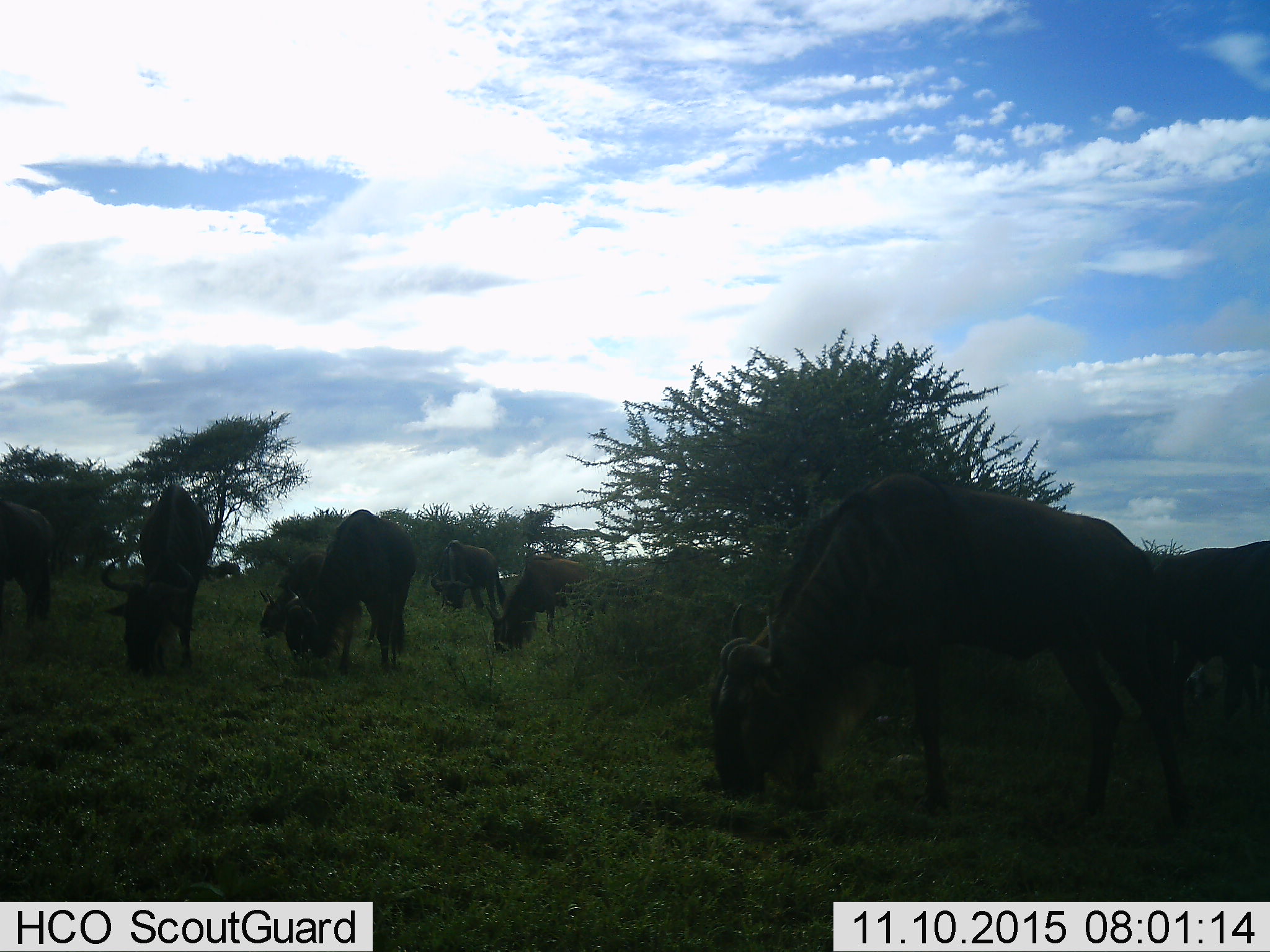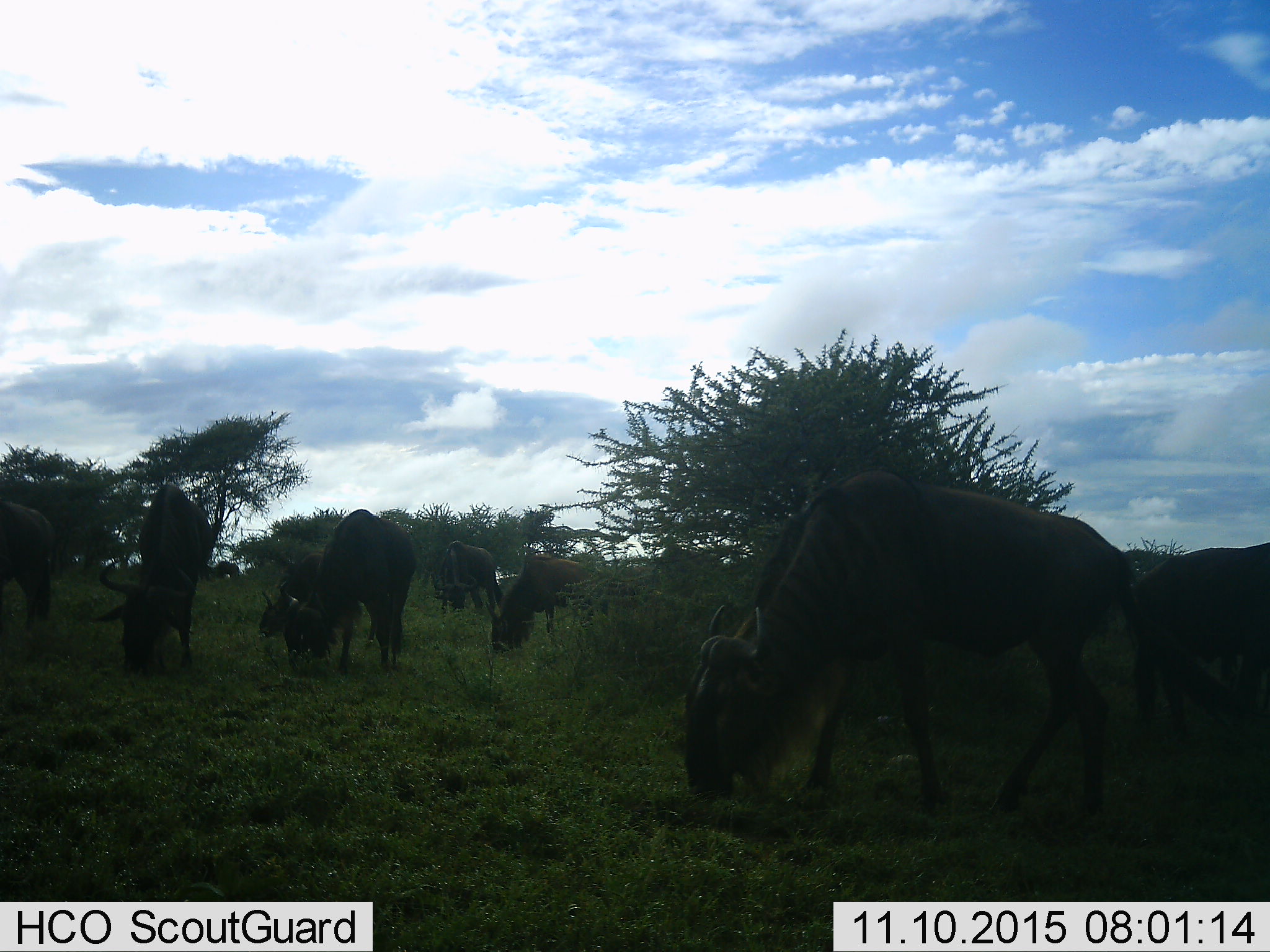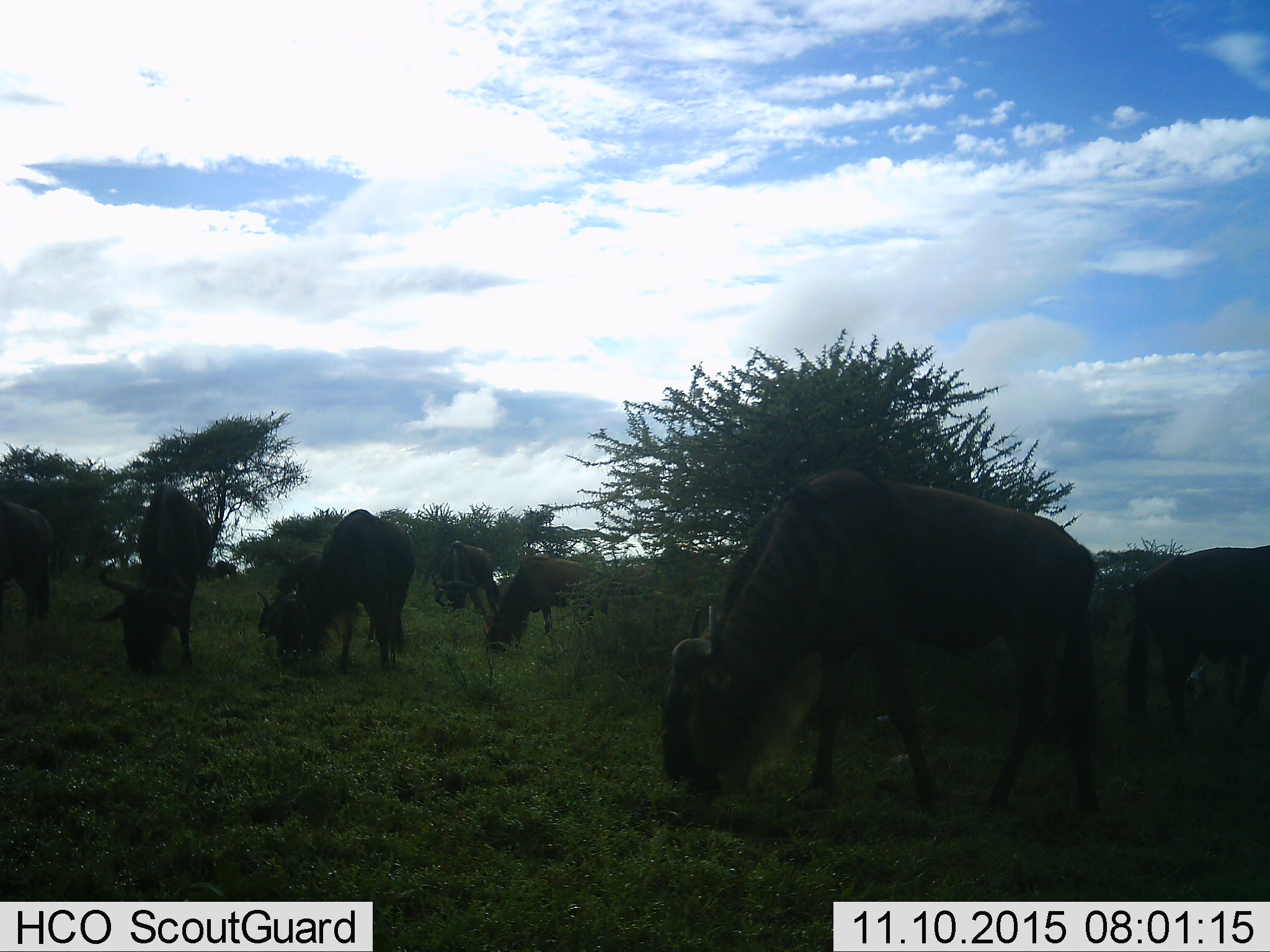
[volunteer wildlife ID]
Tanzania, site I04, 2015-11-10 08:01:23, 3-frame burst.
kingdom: Animalia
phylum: Chordata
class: Mammalia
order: Artiodactyla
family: Bovidae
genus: Connochaetes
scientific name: Connochaetes taurinus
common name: blue wildebeest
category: wildebeest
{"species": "wildebeest (blue wildebeest) (Connochaetes taurinus)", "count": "9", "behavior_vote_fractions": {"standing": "44%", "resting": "0%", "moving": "0%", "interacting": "0%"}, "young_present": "11%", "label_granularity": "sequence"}